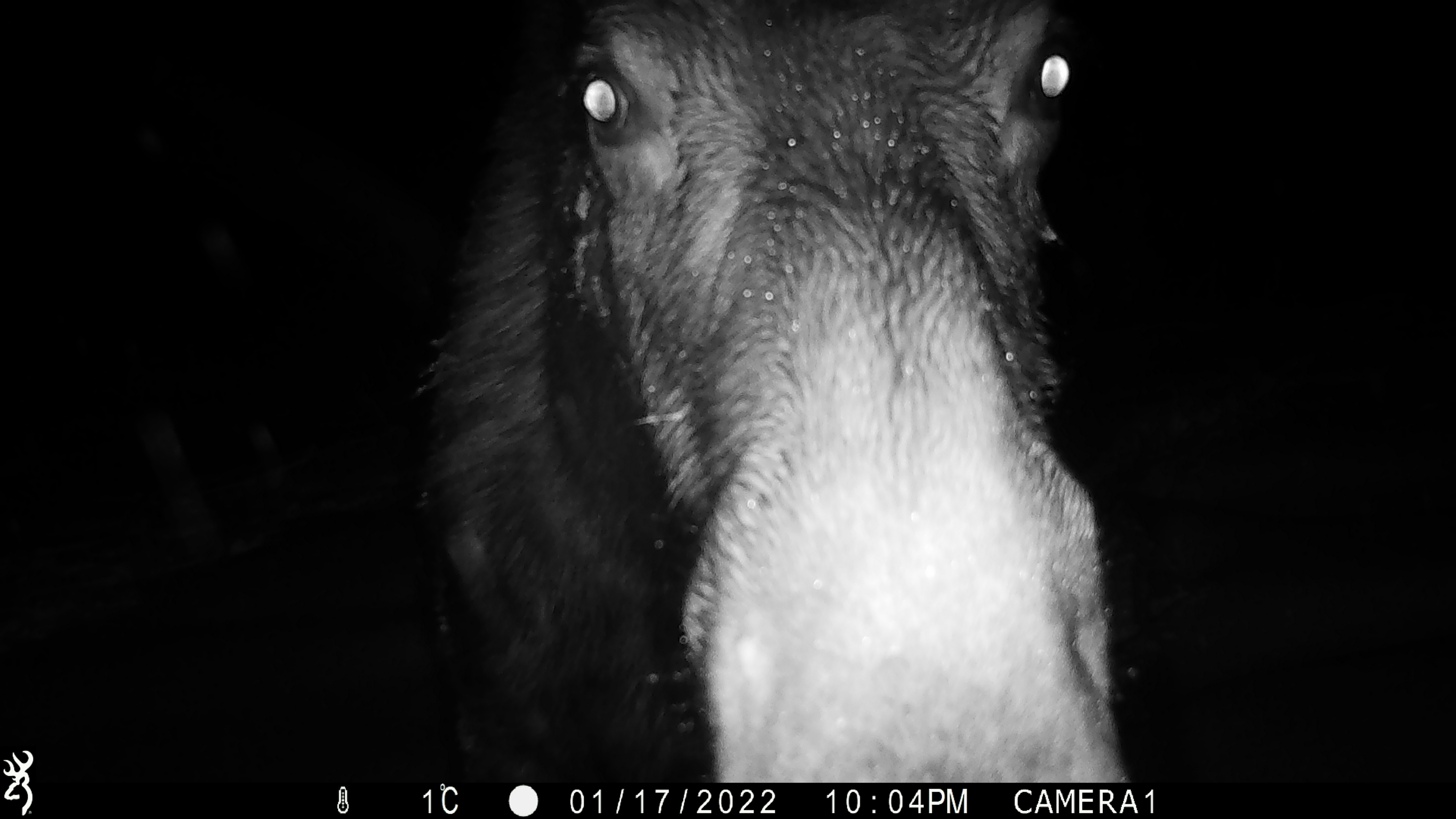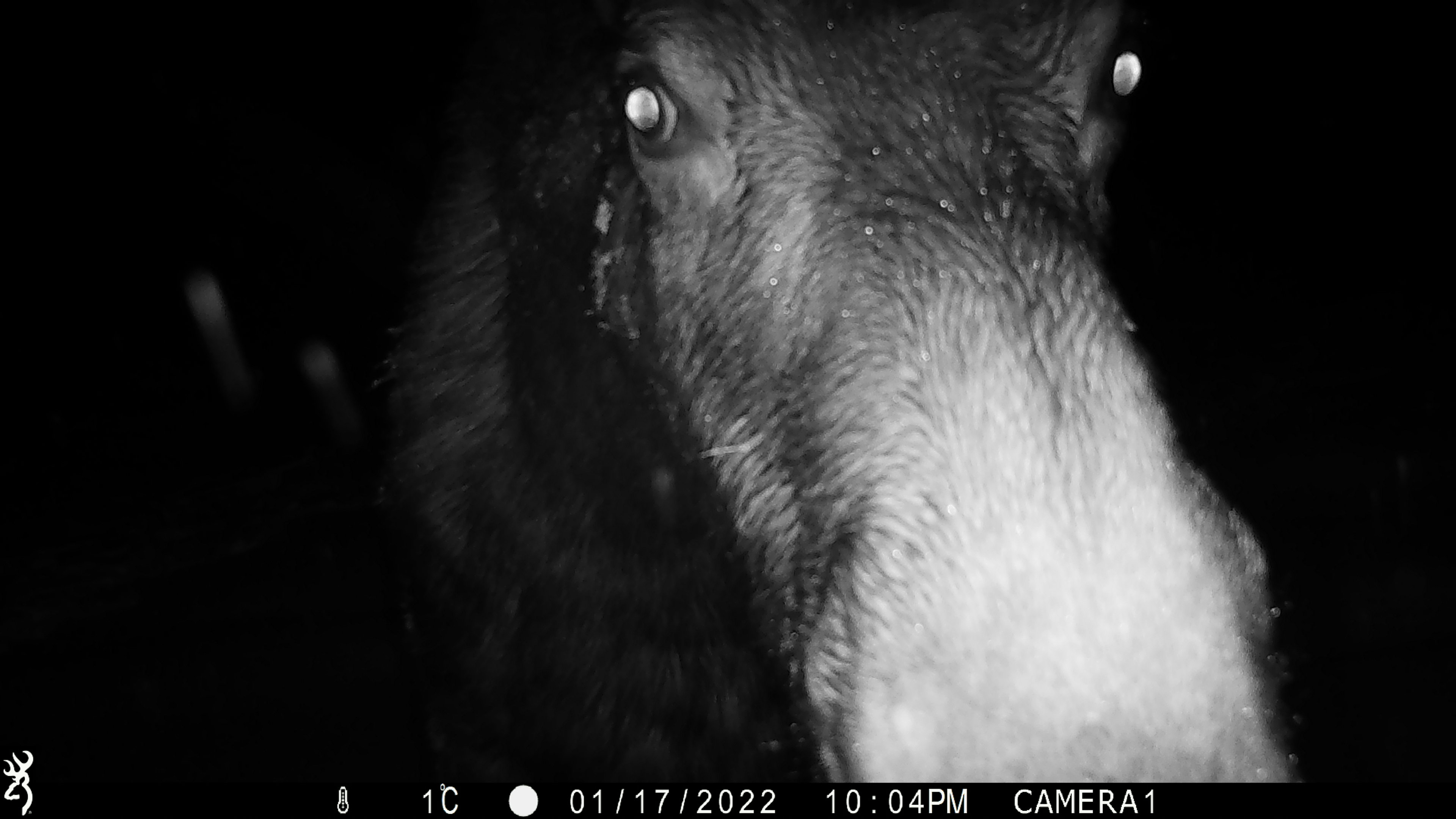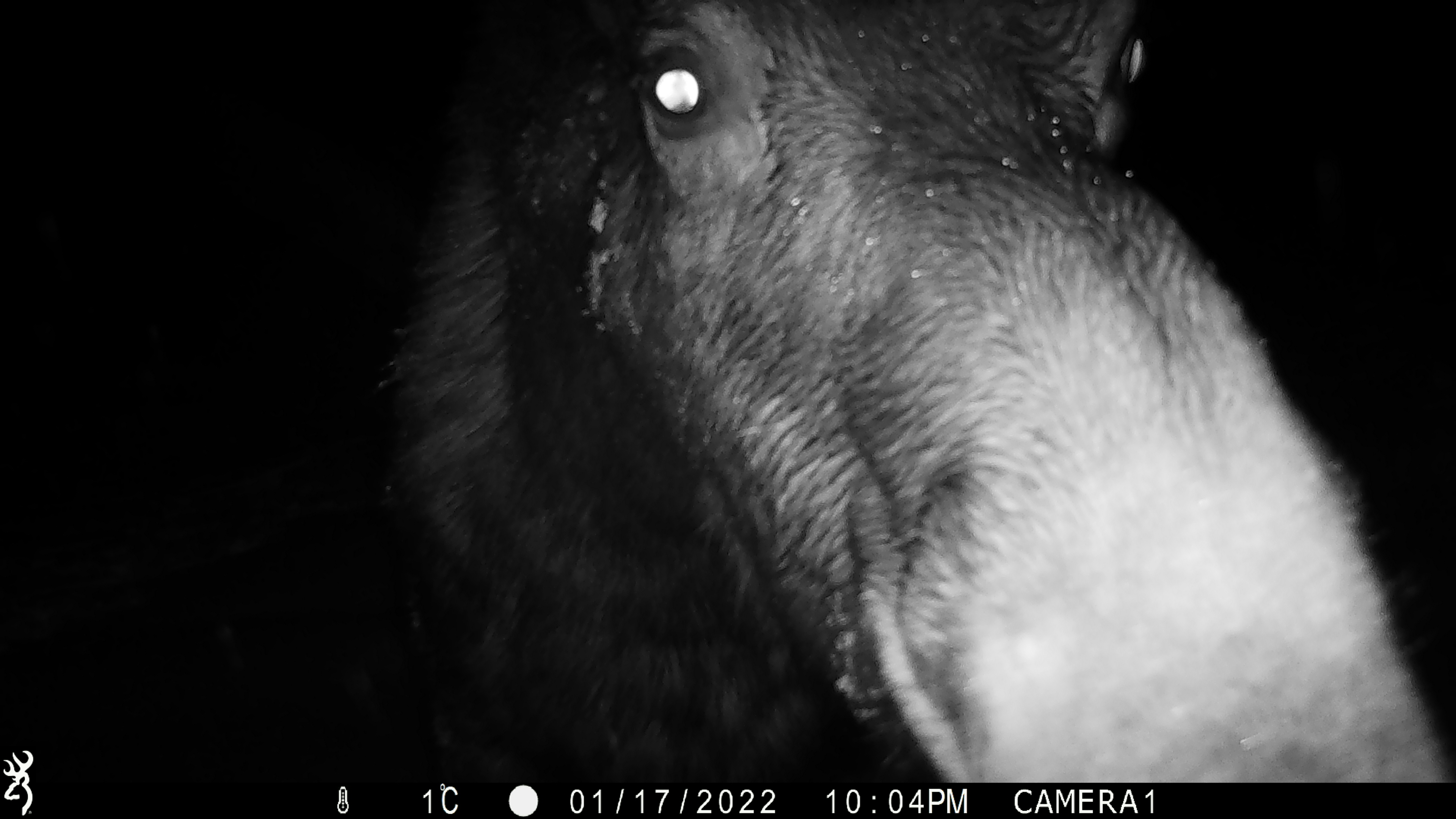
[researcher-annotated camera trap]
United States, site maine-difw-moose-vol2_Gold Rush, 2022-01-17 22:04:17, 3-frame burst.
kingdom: Animalia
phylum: Chordata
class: Mammalia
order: Artiodactyla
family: Cervidae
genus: Alces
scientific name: Alces alces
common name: moose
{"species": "moose (Alces alces)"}